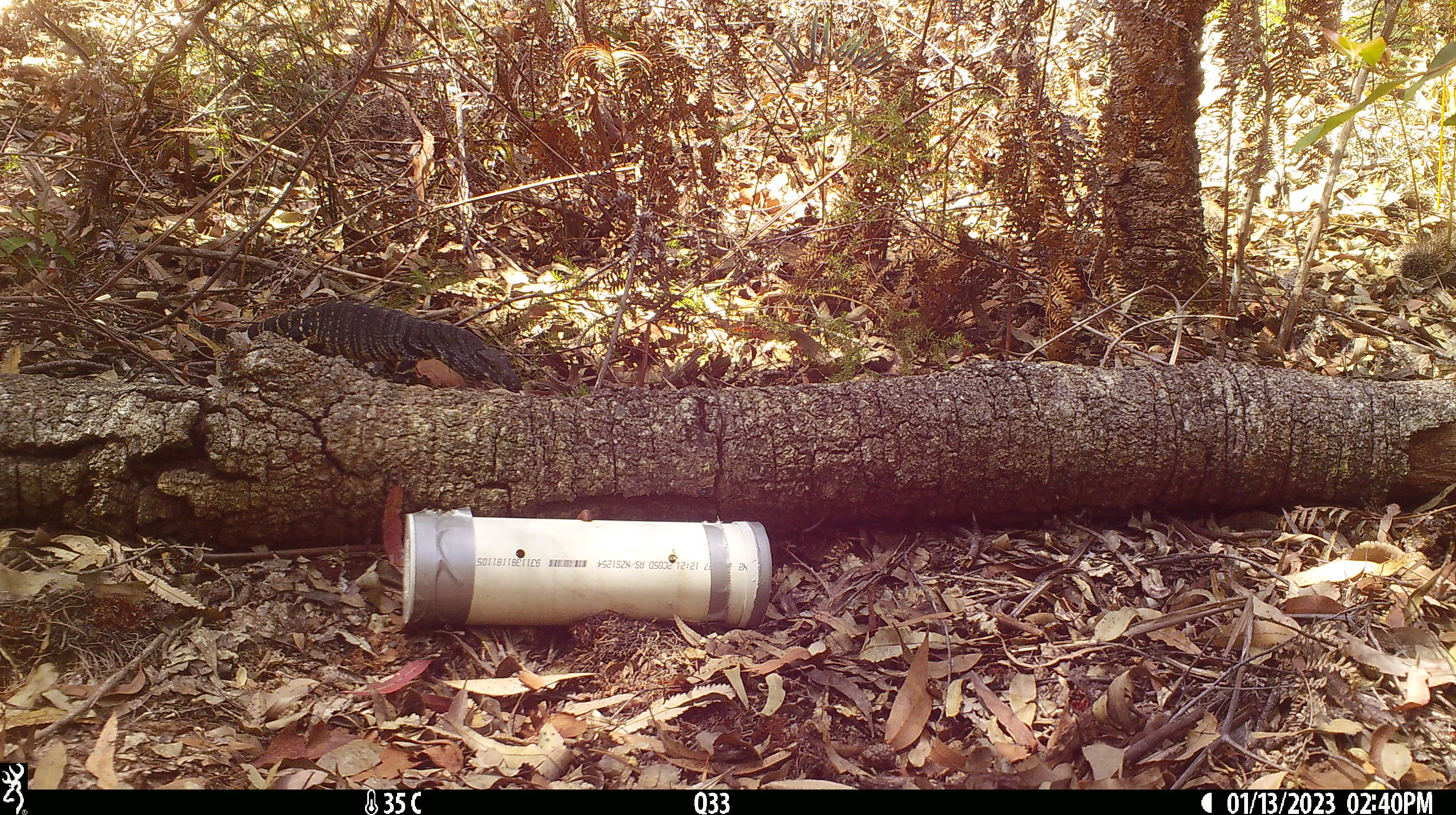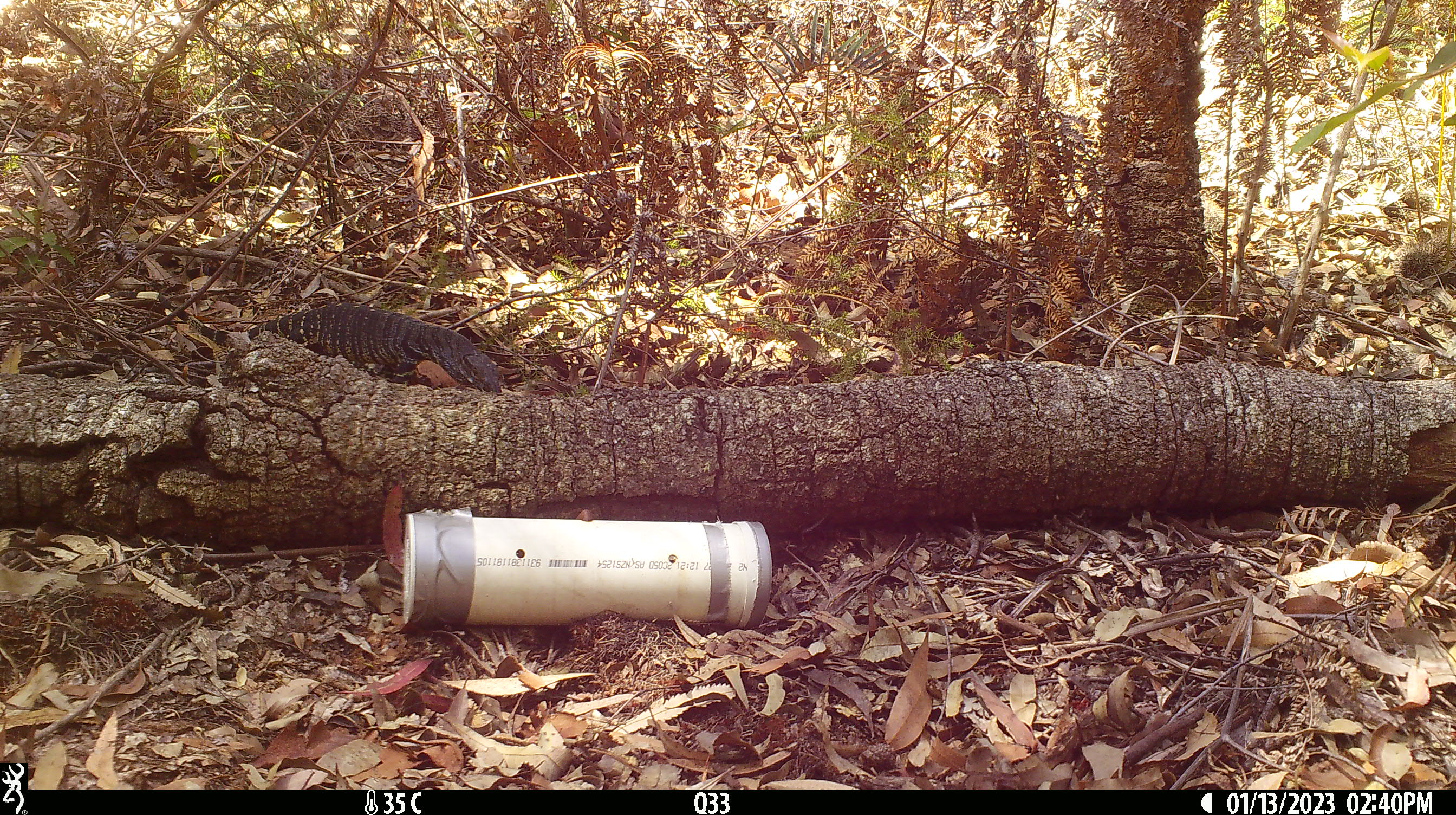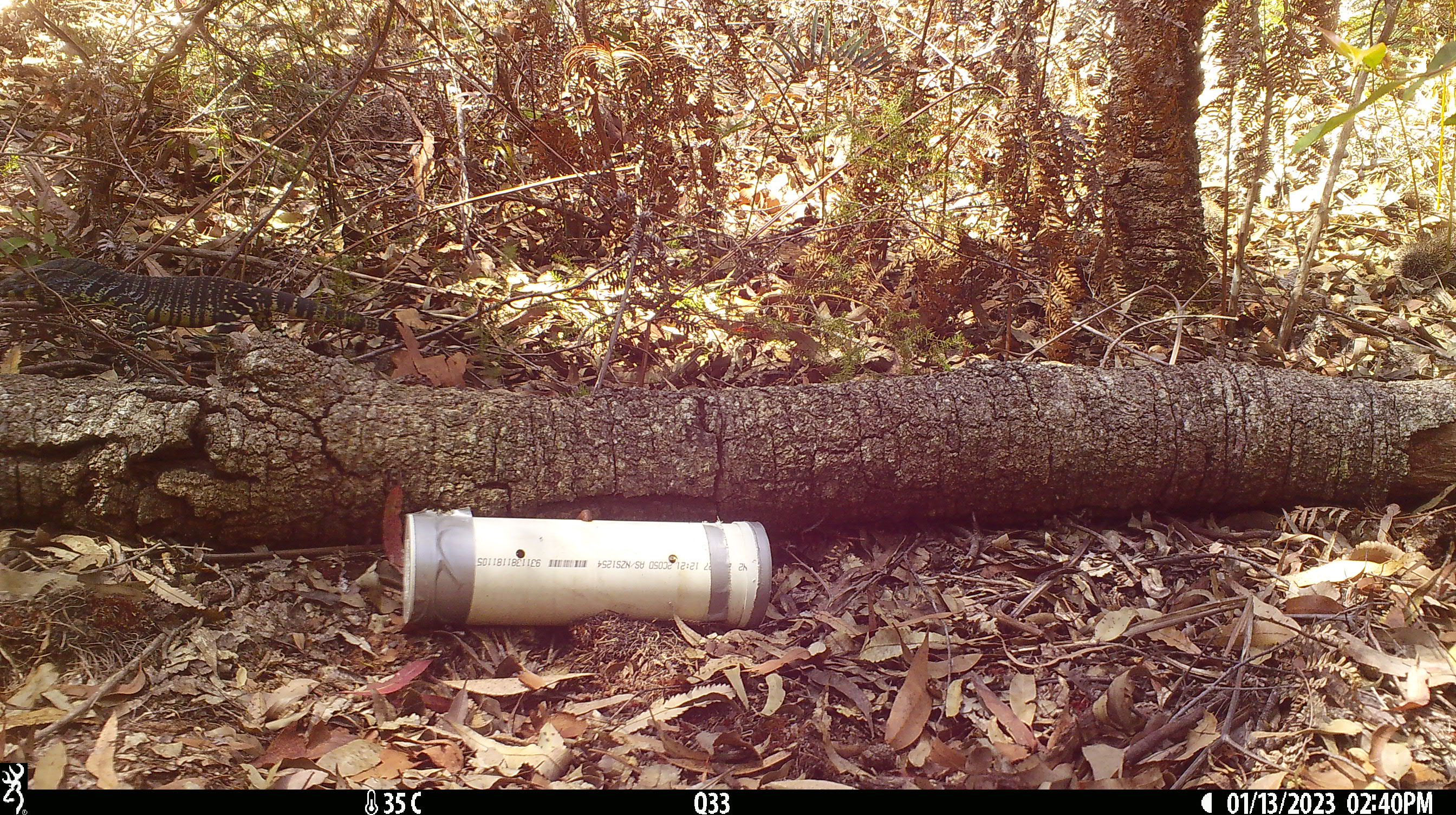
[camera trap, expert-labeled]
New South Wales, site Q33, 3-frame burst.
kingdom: Animalia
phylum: Chordata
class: Reptilia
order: Squamata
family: Varanidae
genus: Varanus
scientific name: Varanus varius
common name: lace monitor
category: goanna